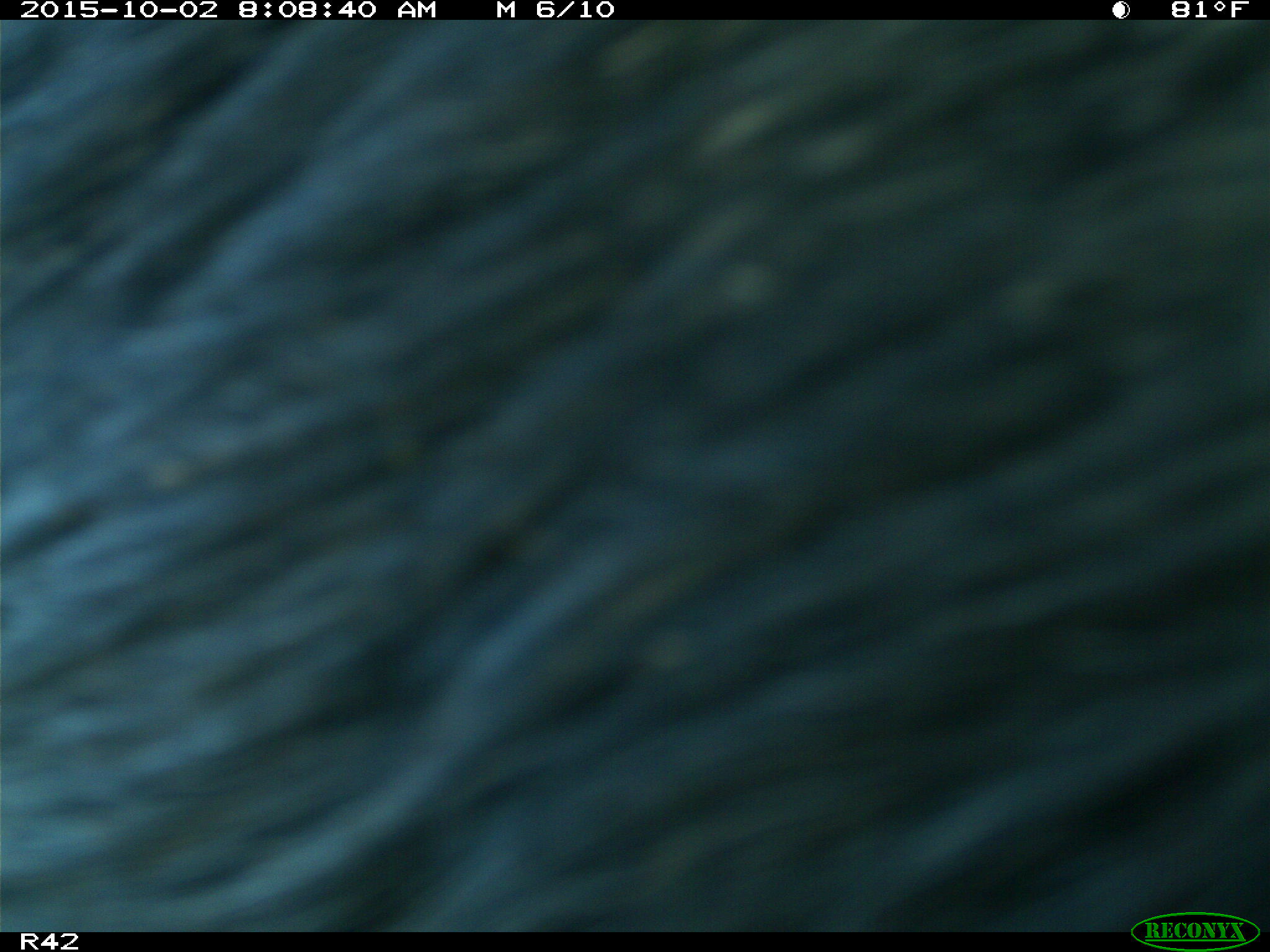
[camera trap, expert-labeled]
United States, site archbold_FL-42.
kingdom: Animalia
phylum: Chordata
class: Mammalia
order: Artiodactyla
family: Suidae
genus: Sus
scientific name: Sus scrofa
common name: wild boar